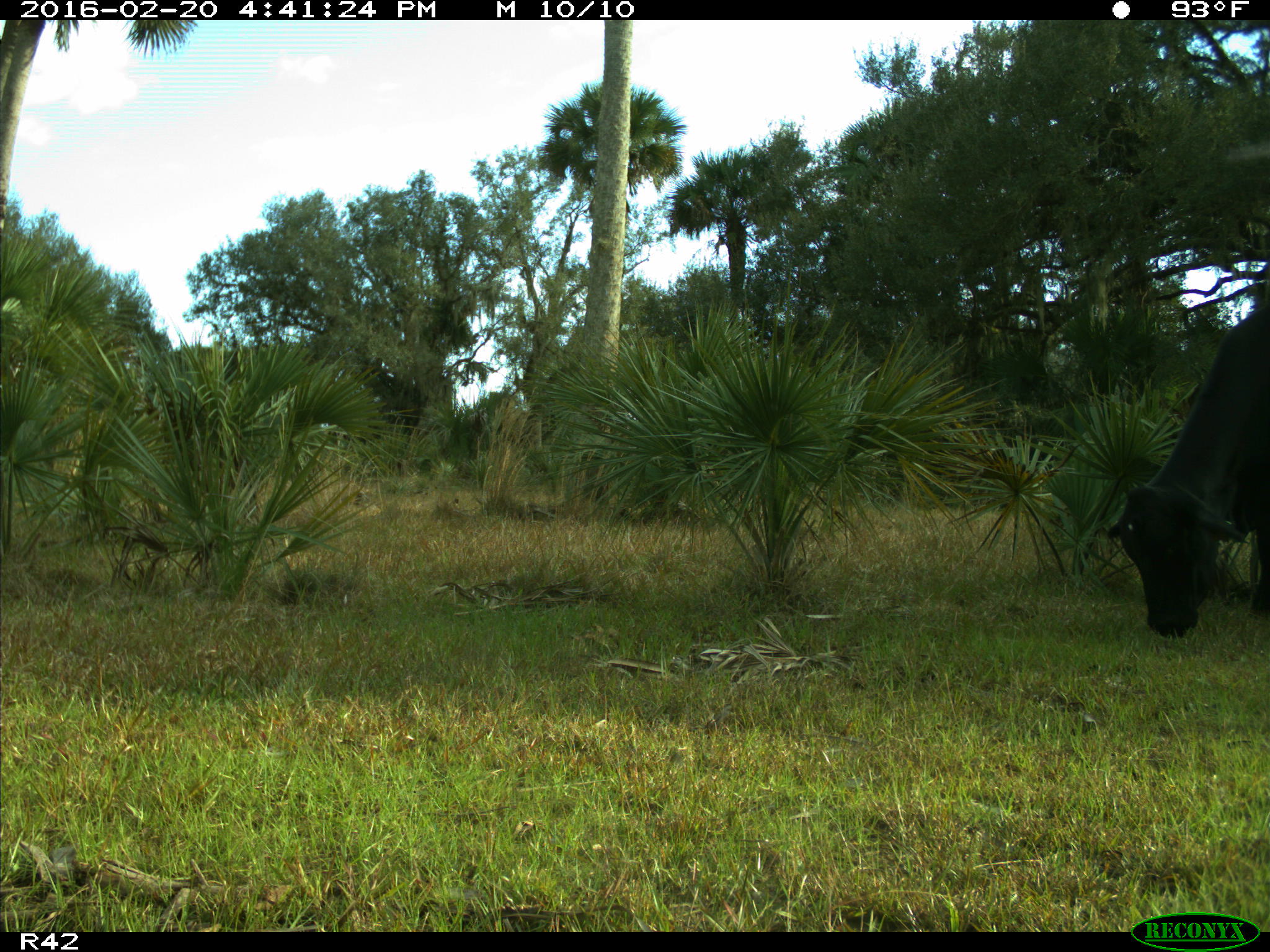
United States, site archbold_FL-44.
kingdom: Animalia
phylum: Chordata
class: Mammalia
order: Artiodactyla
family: Bovidae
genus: Bos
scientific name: Bos taurus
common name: domestic cow